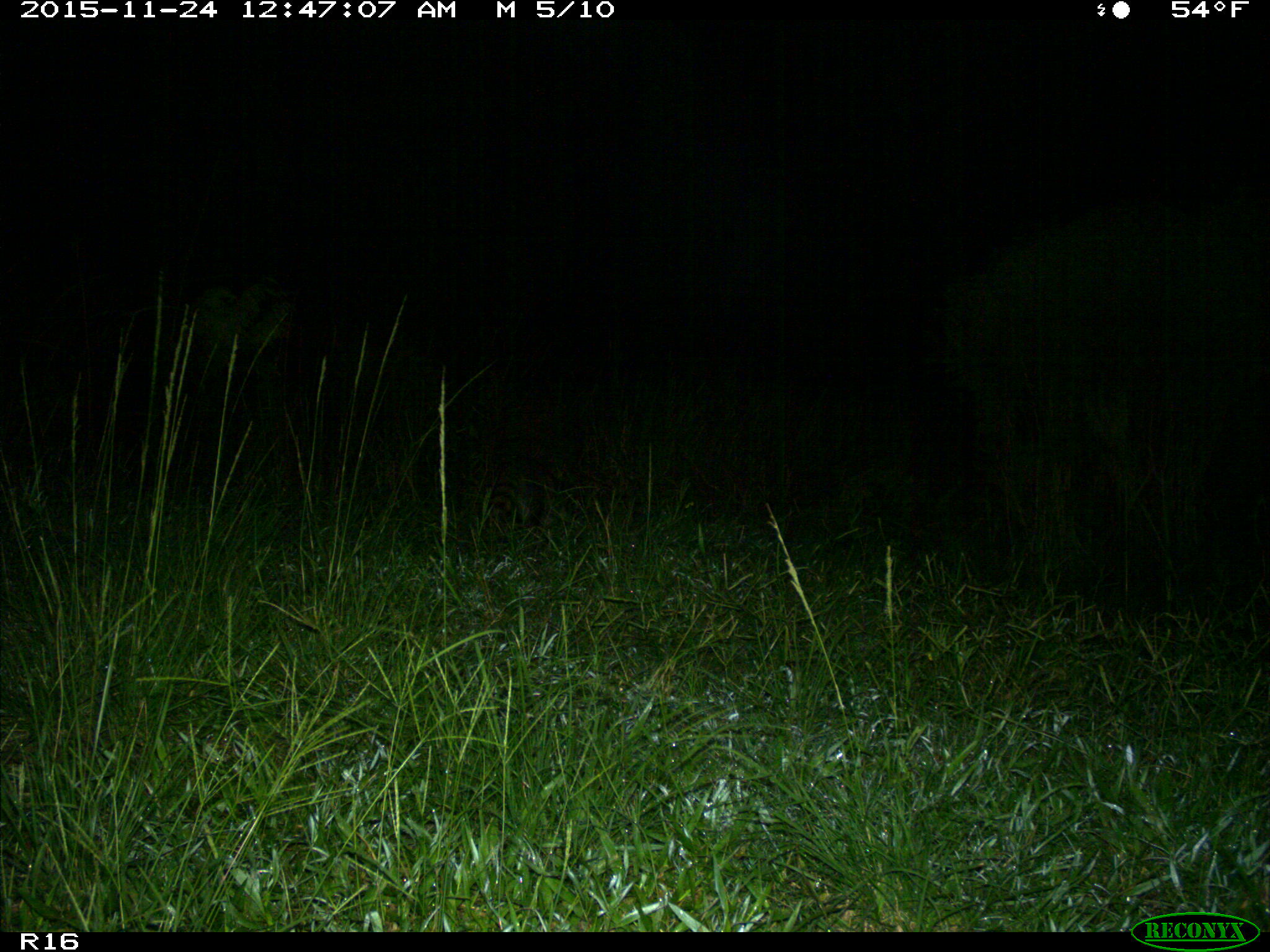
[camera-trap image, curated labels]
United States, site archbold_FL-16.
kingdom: Animalia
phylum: Chordata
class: Mammalia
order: Carnivora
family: Procyonidae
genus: Procyon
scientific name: Procyon lotor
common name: common raccoon